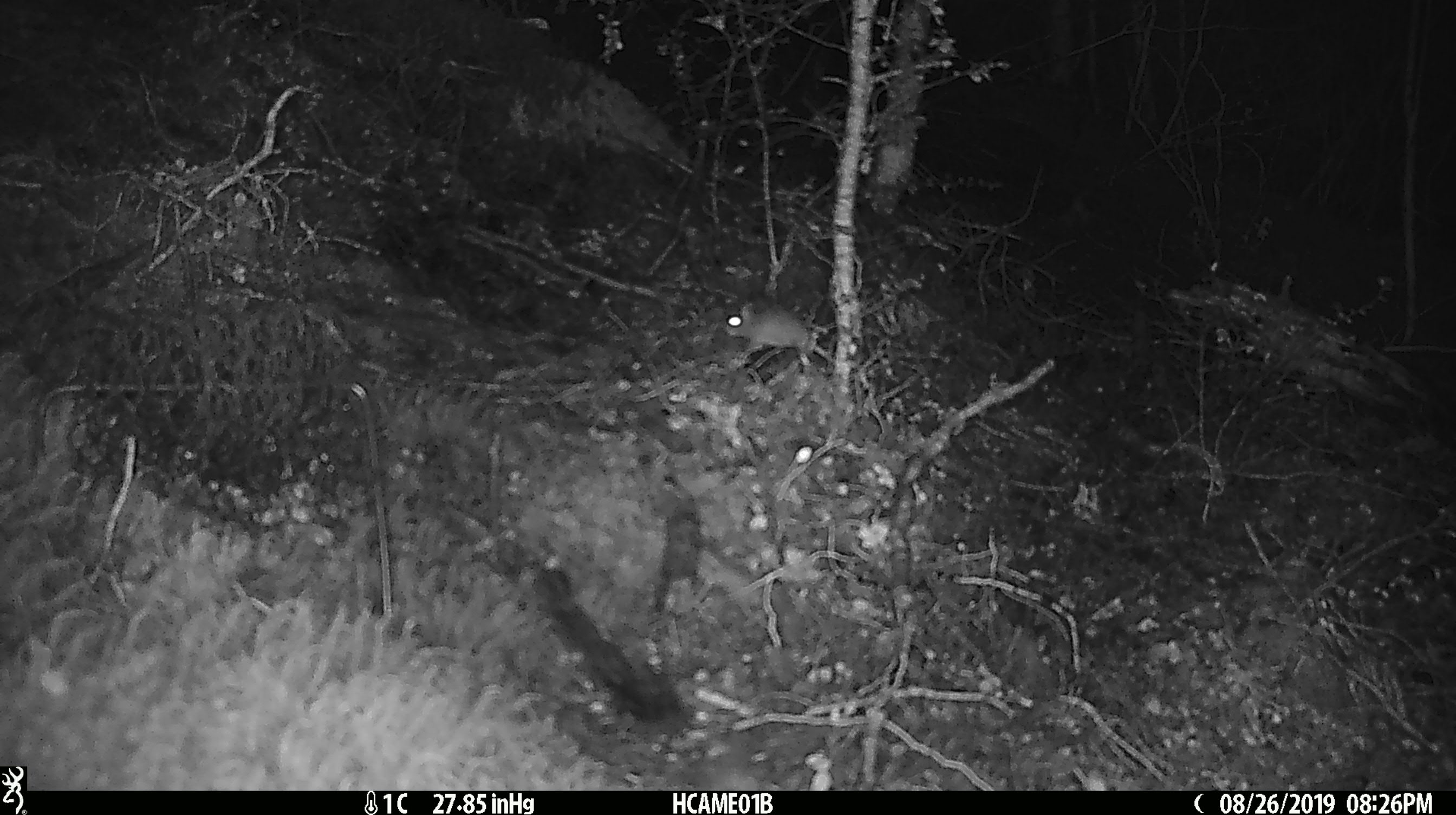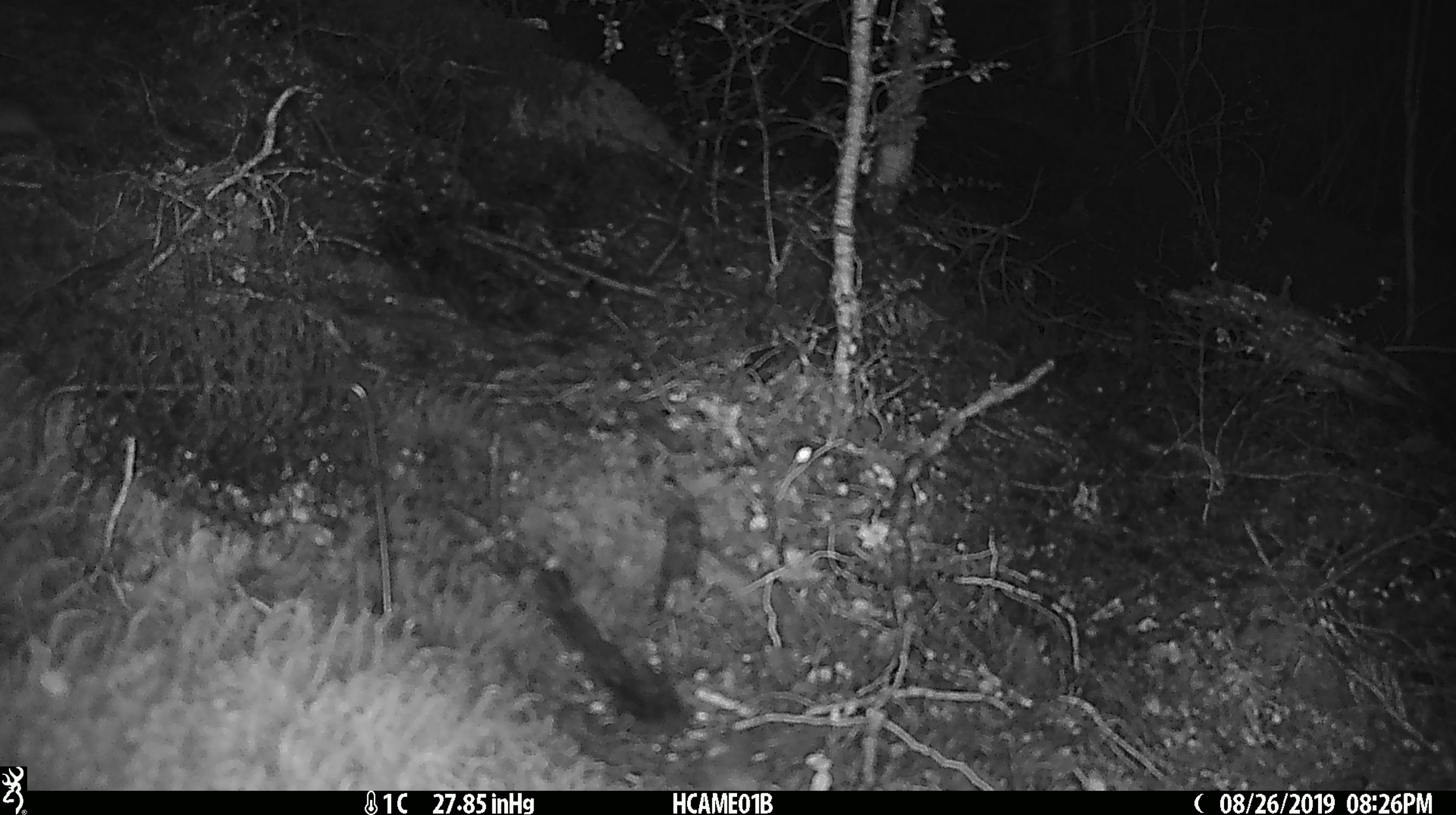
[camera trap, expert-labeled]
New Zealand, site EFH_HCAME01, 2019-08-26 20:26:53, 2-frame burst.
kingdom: Animalia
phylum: Chordata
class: Mammalia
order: Rodentia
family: Muridae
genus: Mus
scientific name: Mus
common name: mouse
Mouse (Mus).